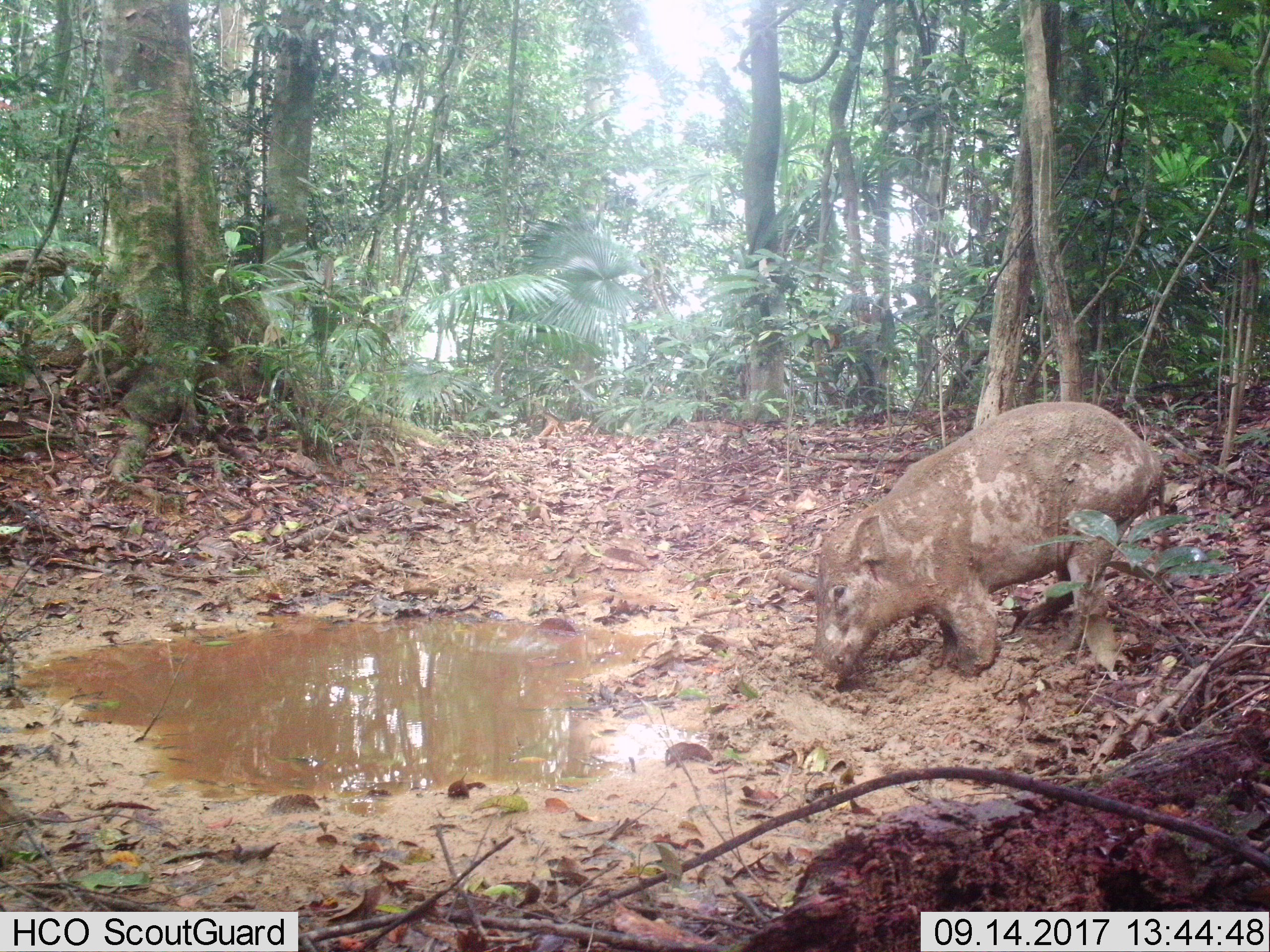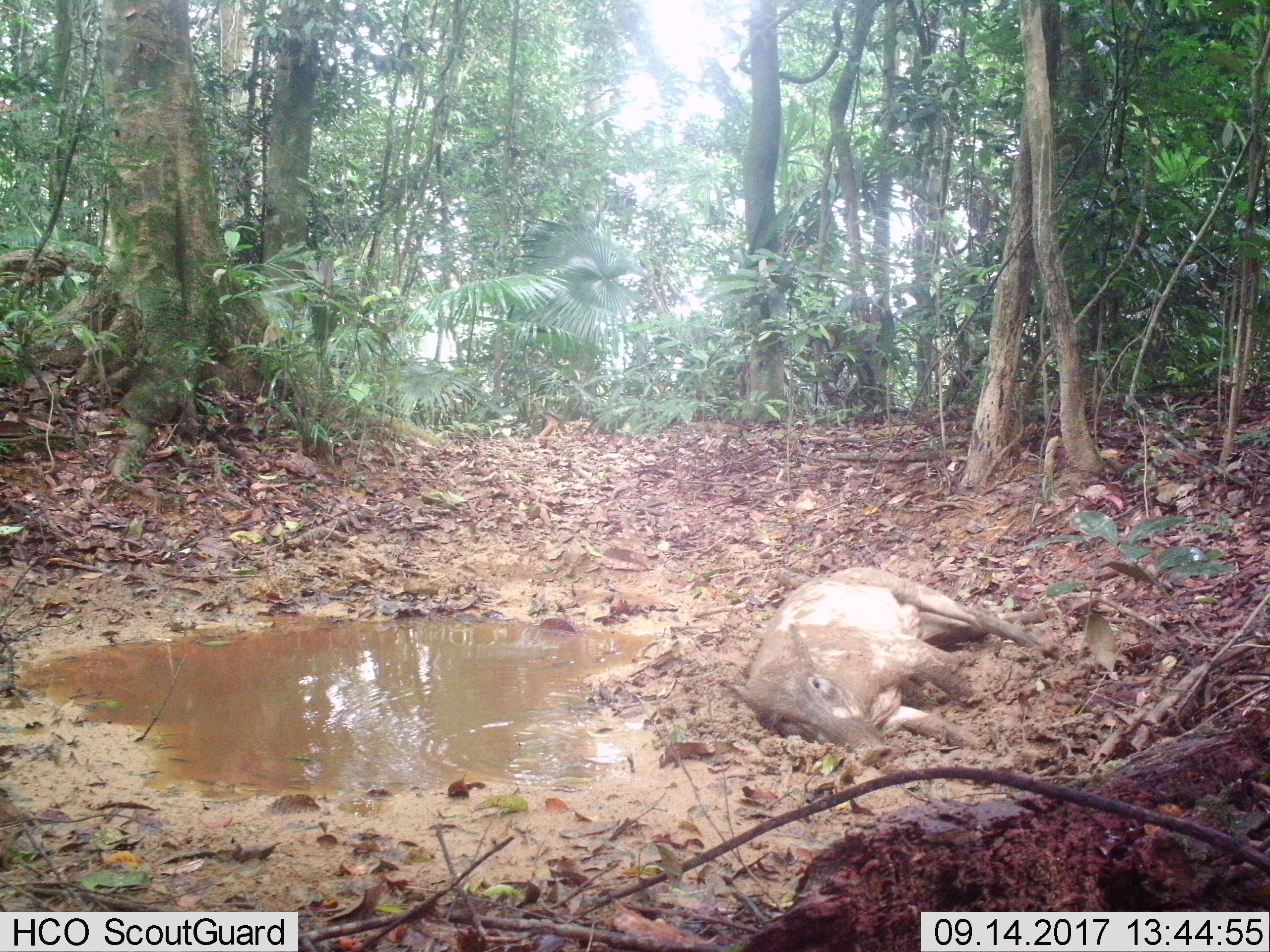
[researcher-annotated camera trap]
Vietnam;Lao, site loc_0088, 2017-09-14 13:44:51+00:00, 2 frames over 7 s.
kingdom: Animalia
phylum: Chordata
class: Mammalia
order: Artiodactyla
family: Suidae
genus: Sus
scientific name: Sus scrofa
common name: eurasian wild pig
Eurasian wild pig (Sus scrofa). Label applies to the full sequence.